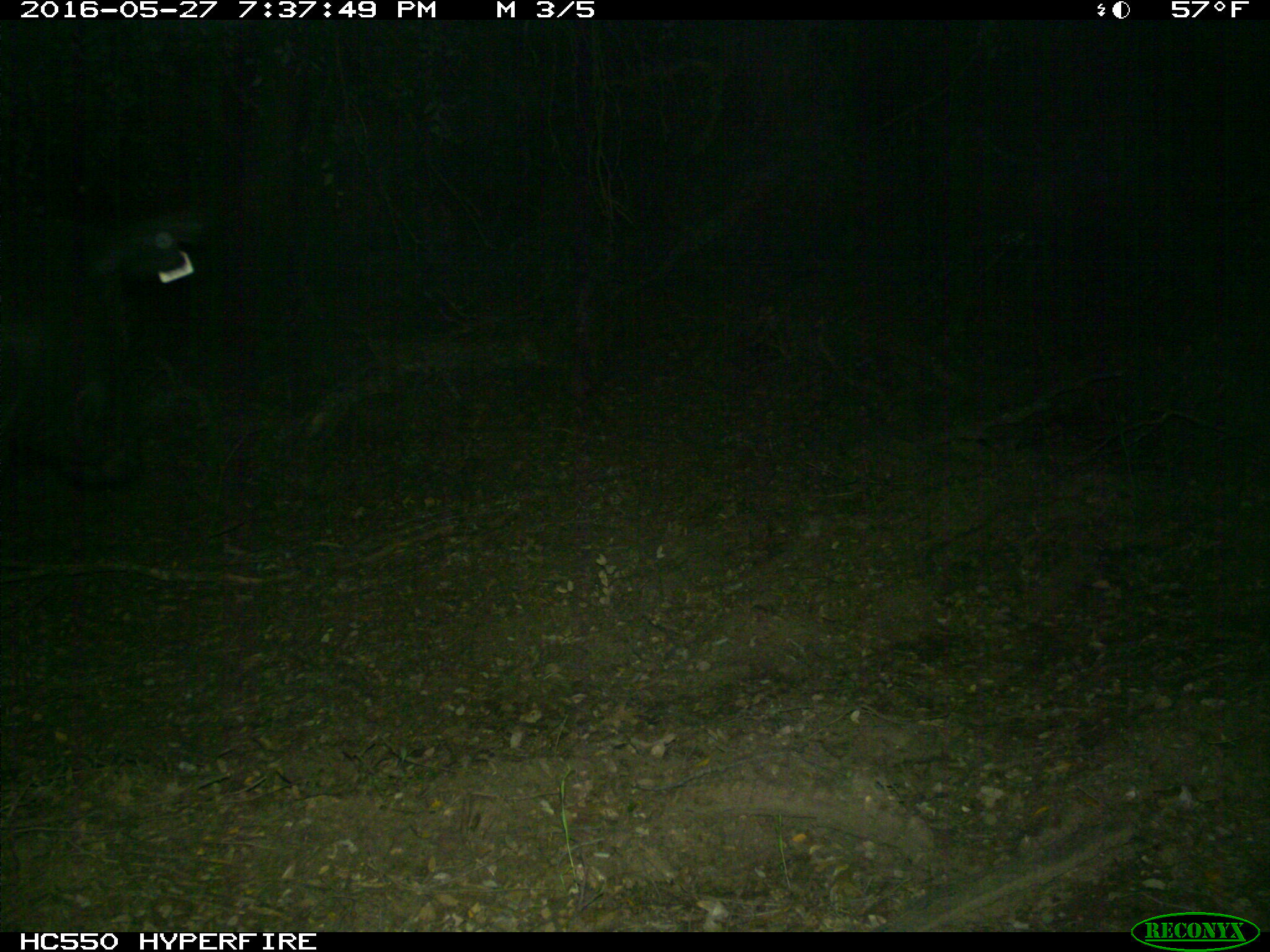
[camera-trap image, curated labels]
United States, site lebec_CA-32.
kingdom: Animalia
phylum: Chordata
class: Mammalia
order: Artiodactyla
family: Bovidae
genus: Bos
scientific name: Bos taurus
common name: domestic cow